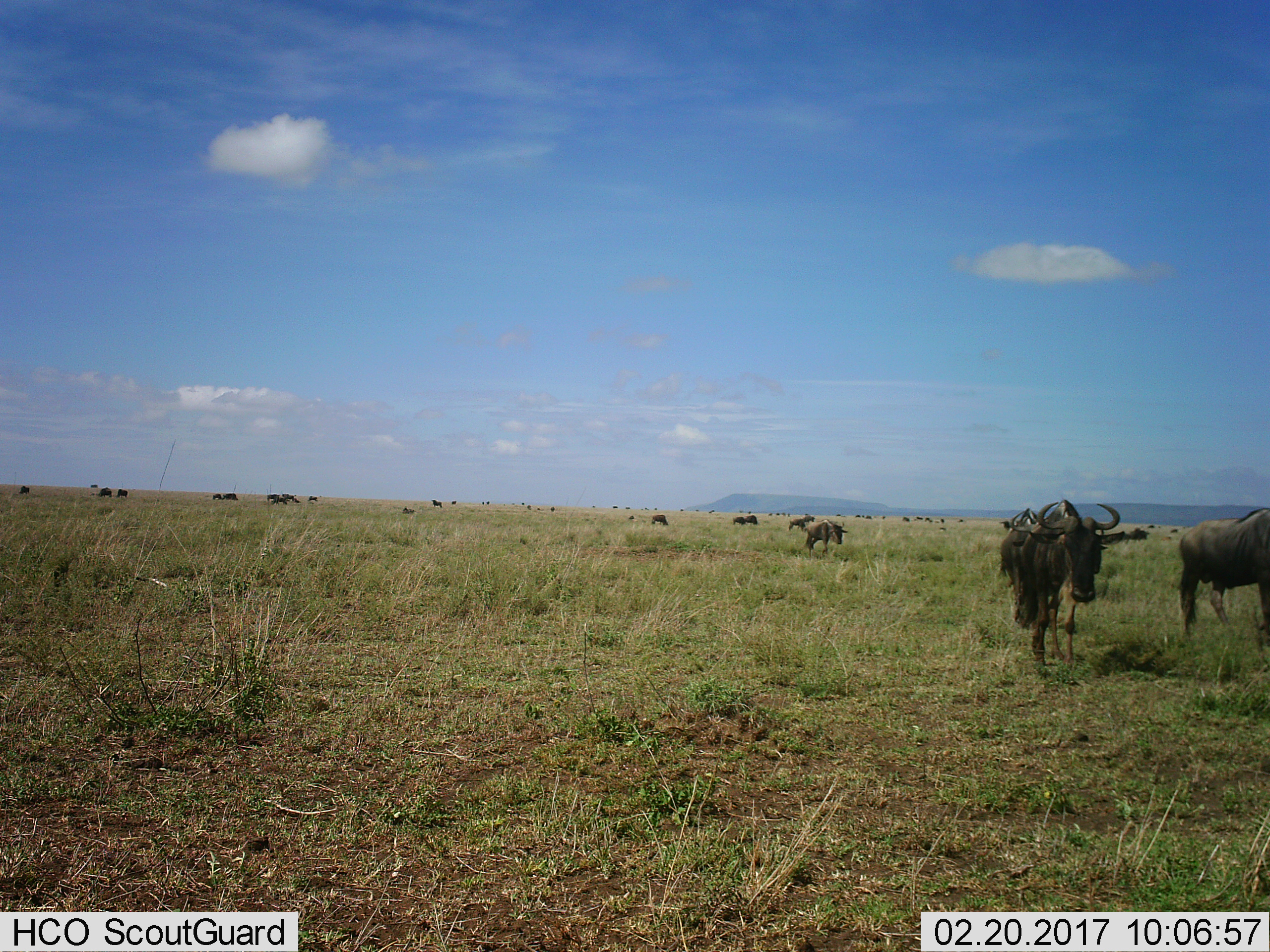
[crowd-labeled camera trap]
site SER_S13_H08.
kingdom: Animalia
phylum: Chordata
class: Mammalia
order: Artiodactyla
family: Bovidae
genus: Connochaetes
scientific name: Connochaetes taurinus taurinus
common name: blue wildebeest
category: wildebeestblue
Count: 11-50.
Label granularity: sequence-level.